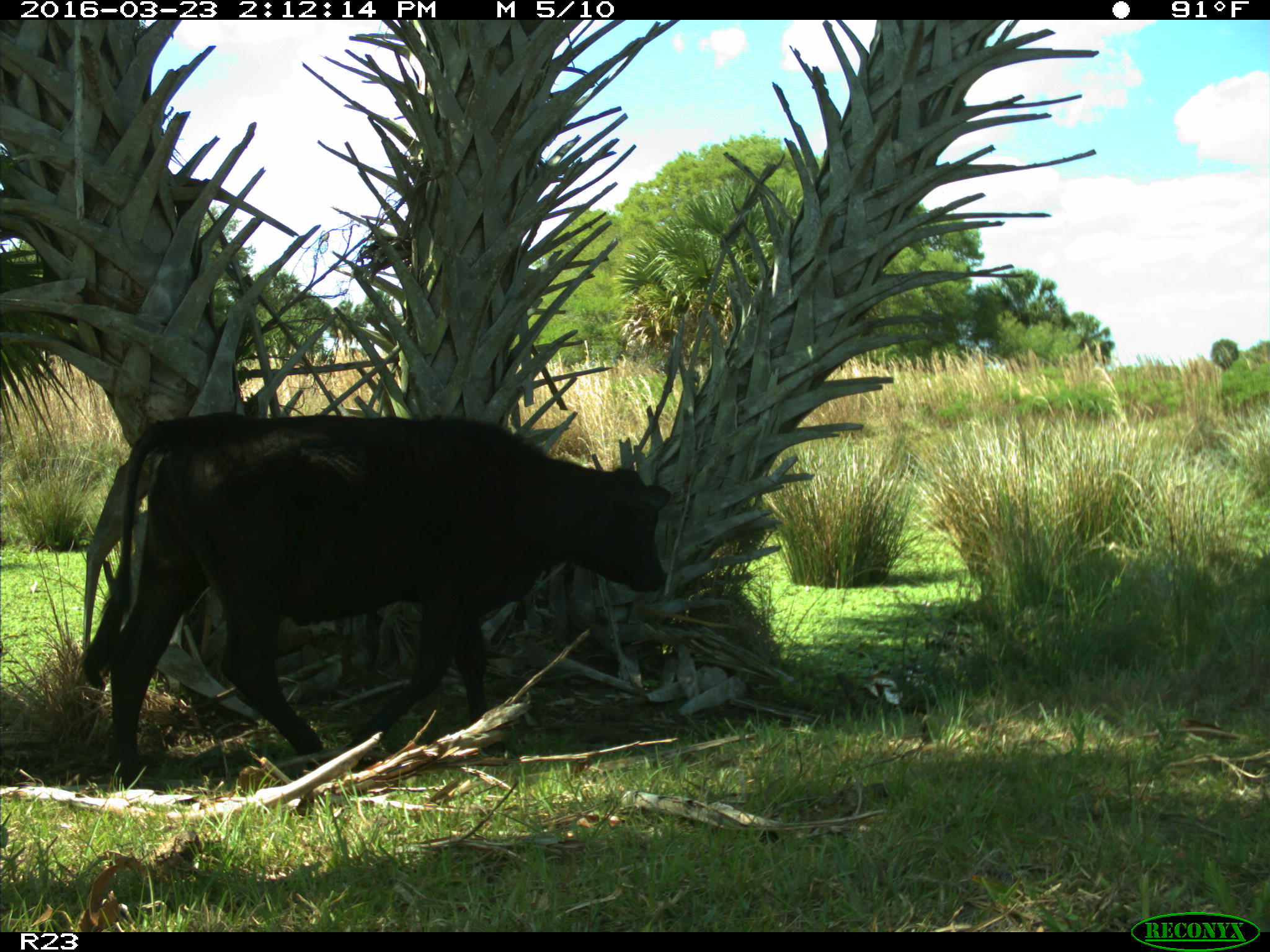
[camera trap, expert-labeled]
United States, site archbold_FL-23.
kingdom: Animalia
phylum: Chordata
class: Mammalia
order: Artiodactyla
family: Bovidae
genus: Bos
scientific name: Bos taurus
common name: domestic cow